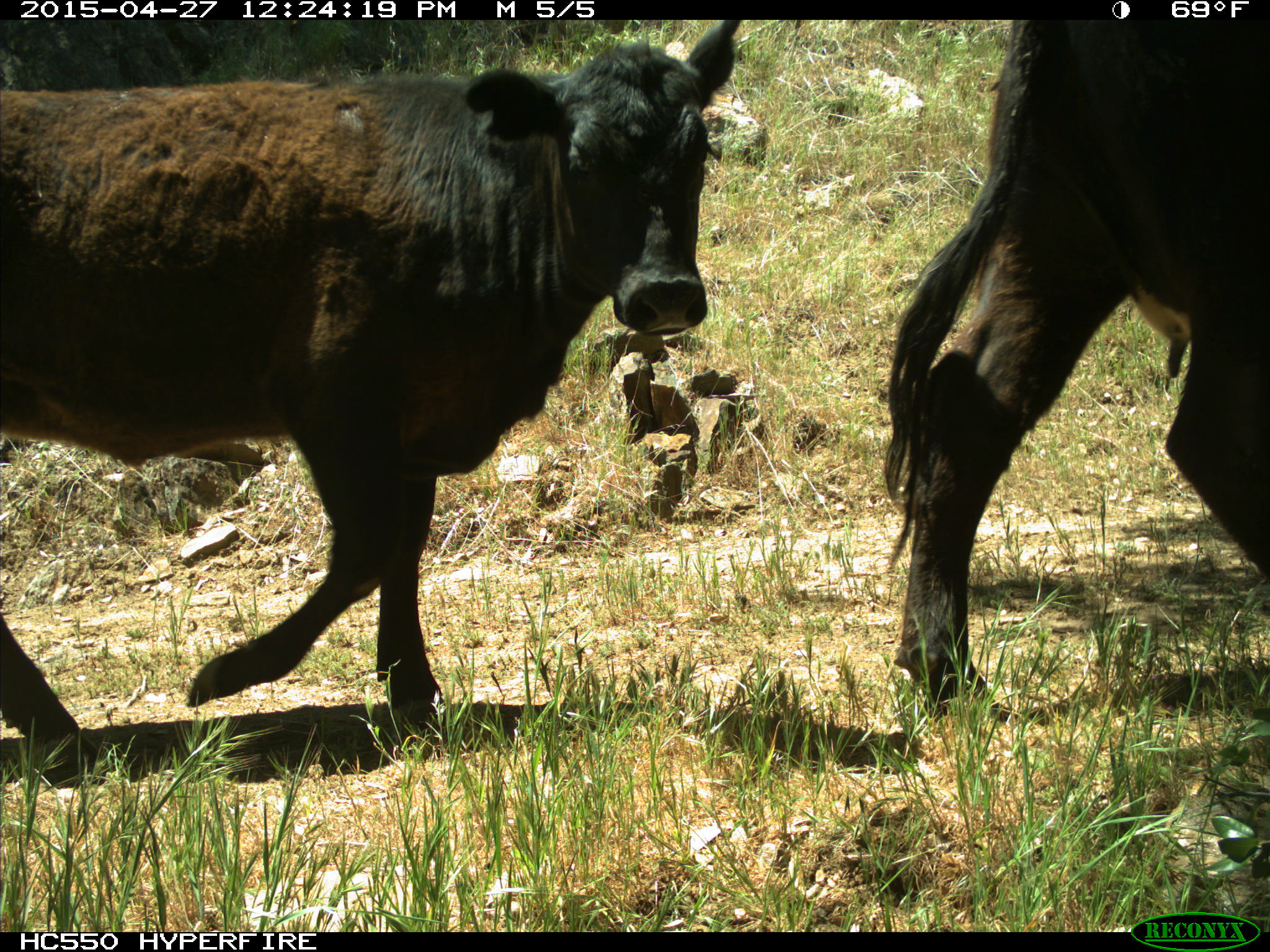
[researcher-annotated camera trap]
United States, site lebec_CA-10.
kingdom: Animalia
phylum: Chordata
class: Mammalia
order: Artiodactyla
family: Bovidae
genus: Bos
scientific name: Bos taurus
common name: domestic cow